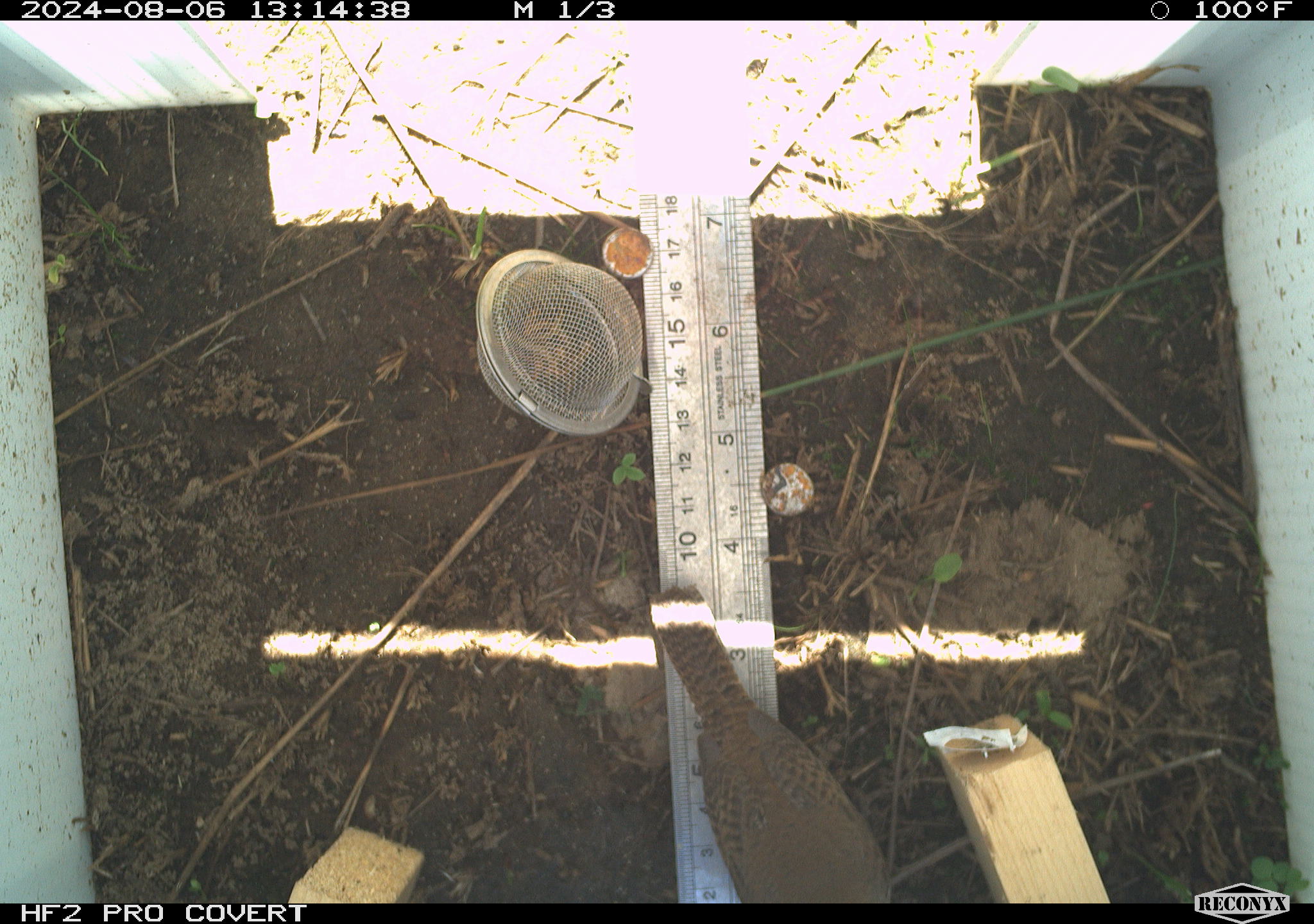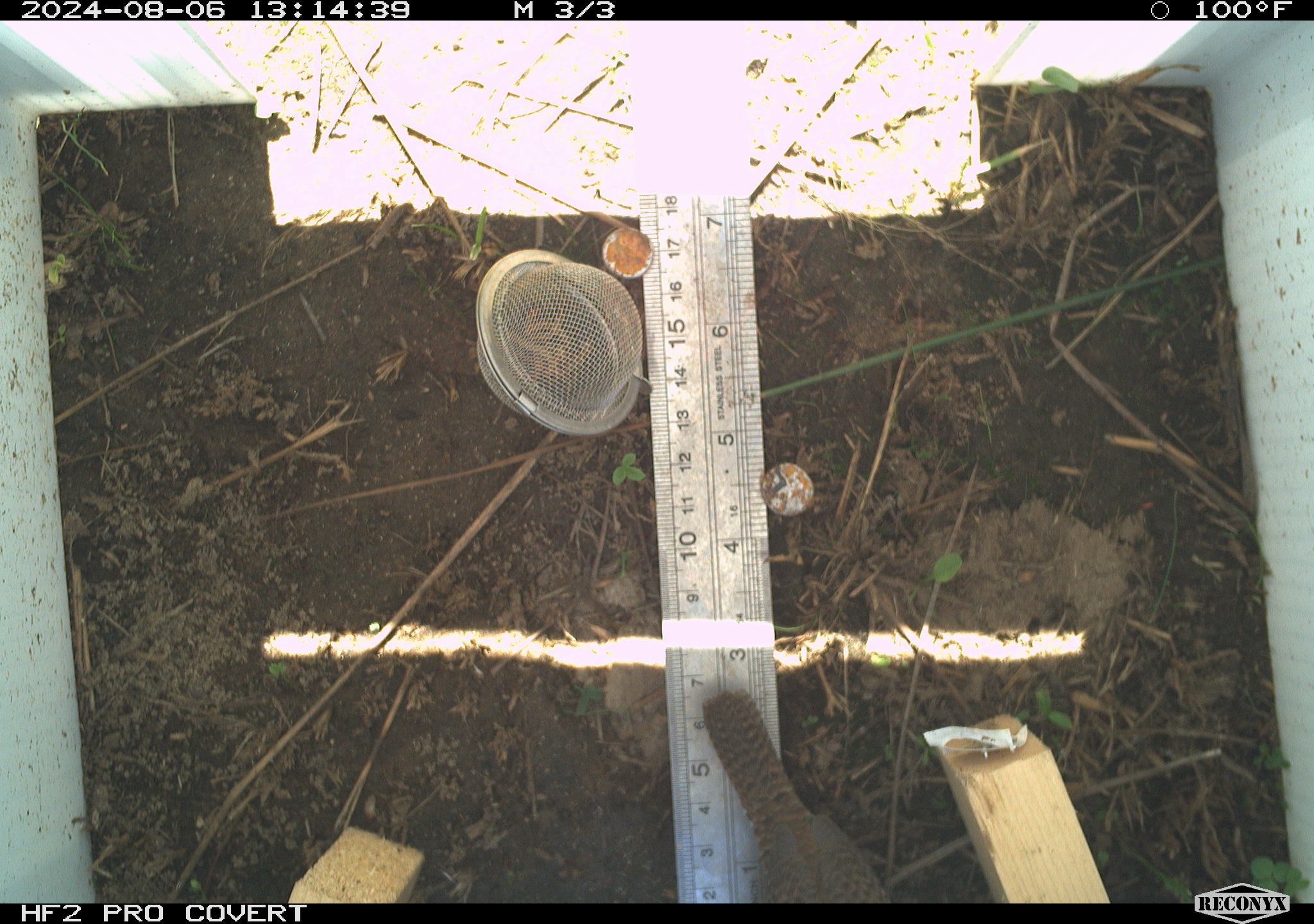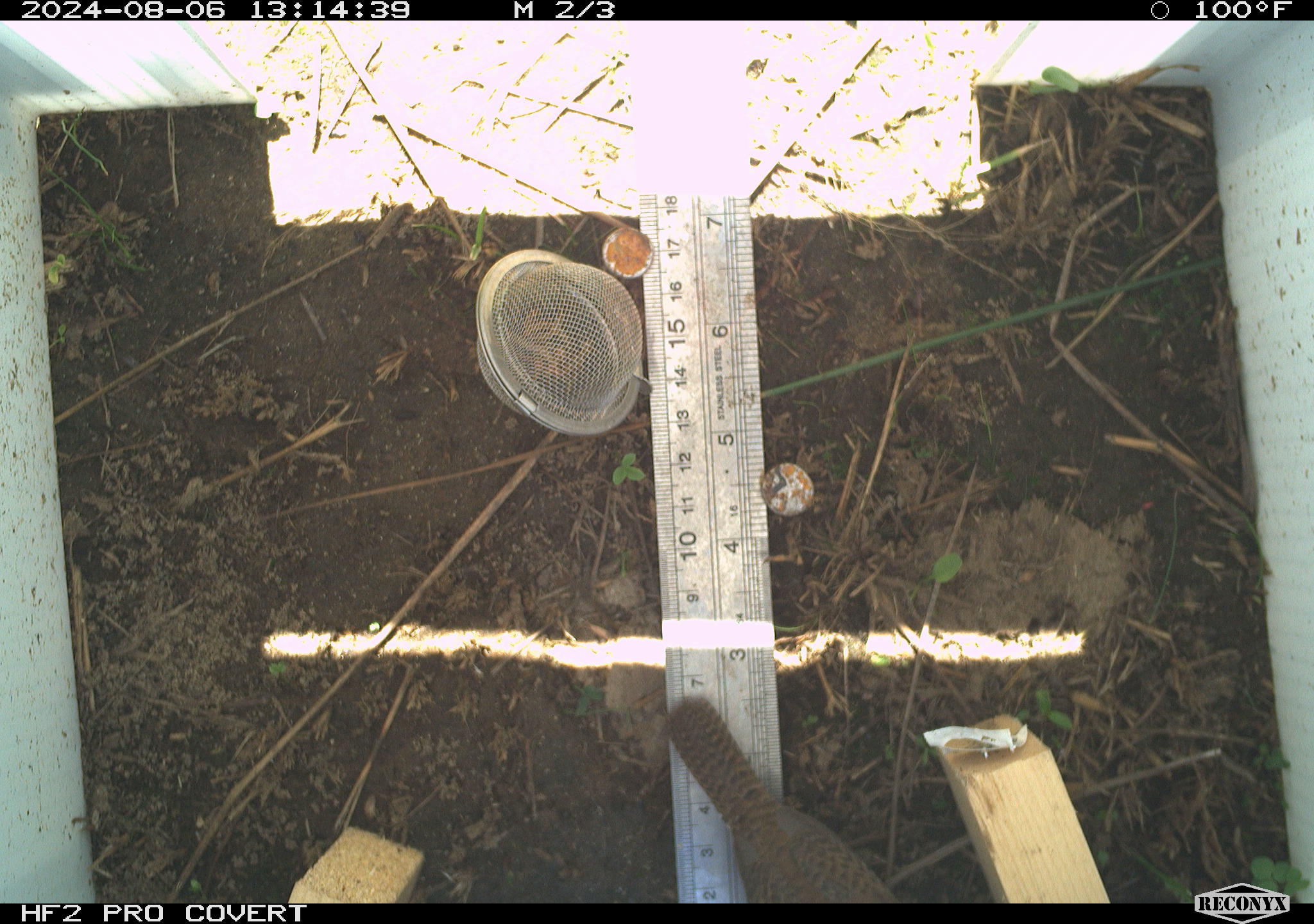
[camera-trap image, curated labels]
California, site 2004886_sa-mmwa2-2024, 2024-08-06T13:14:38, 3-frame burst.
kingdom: Animalia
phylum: Chordata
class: Aves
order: Passeriformes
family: Troglodytidae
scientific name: Troglodytidae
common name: wren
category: troglodytidae family